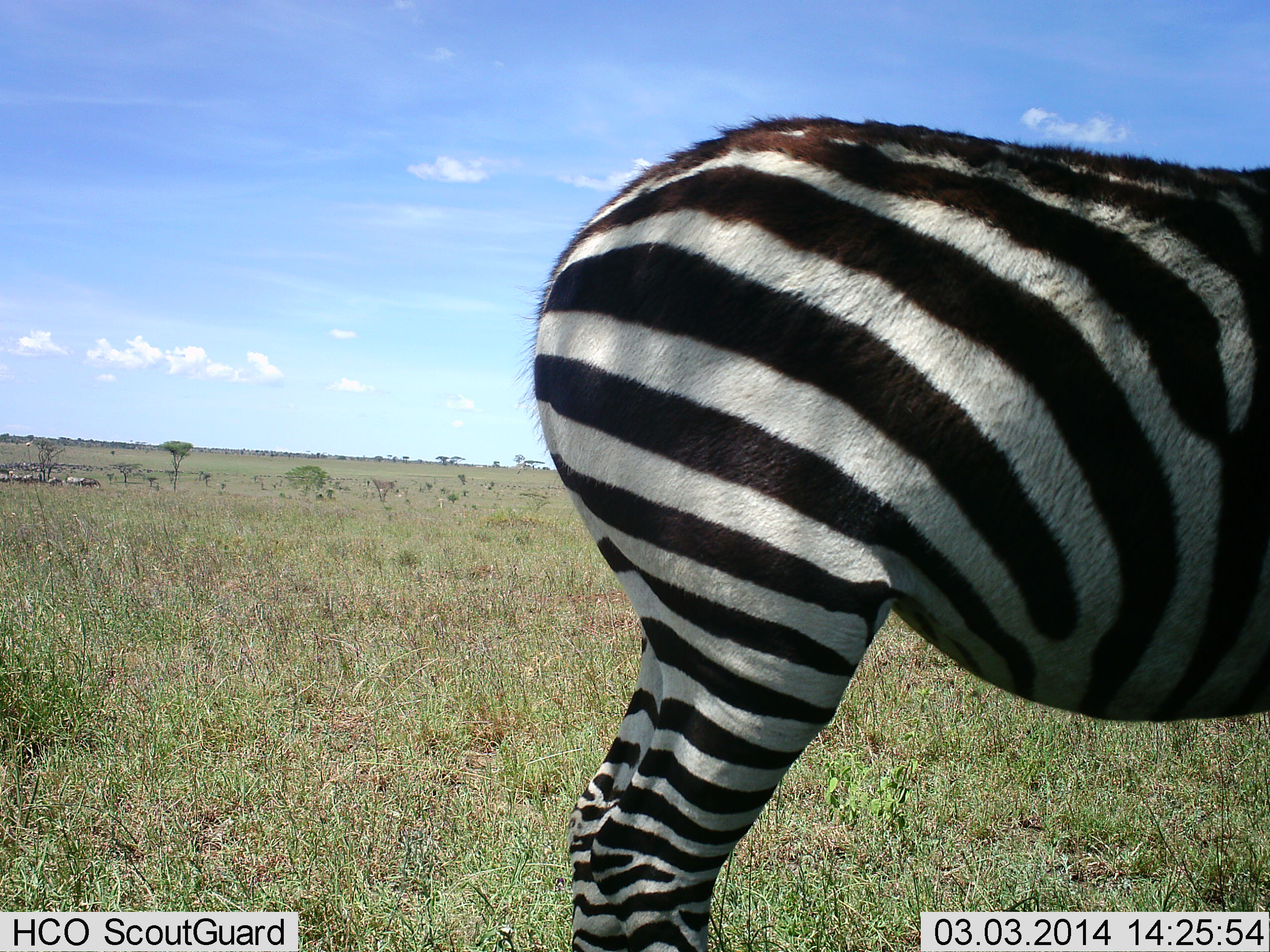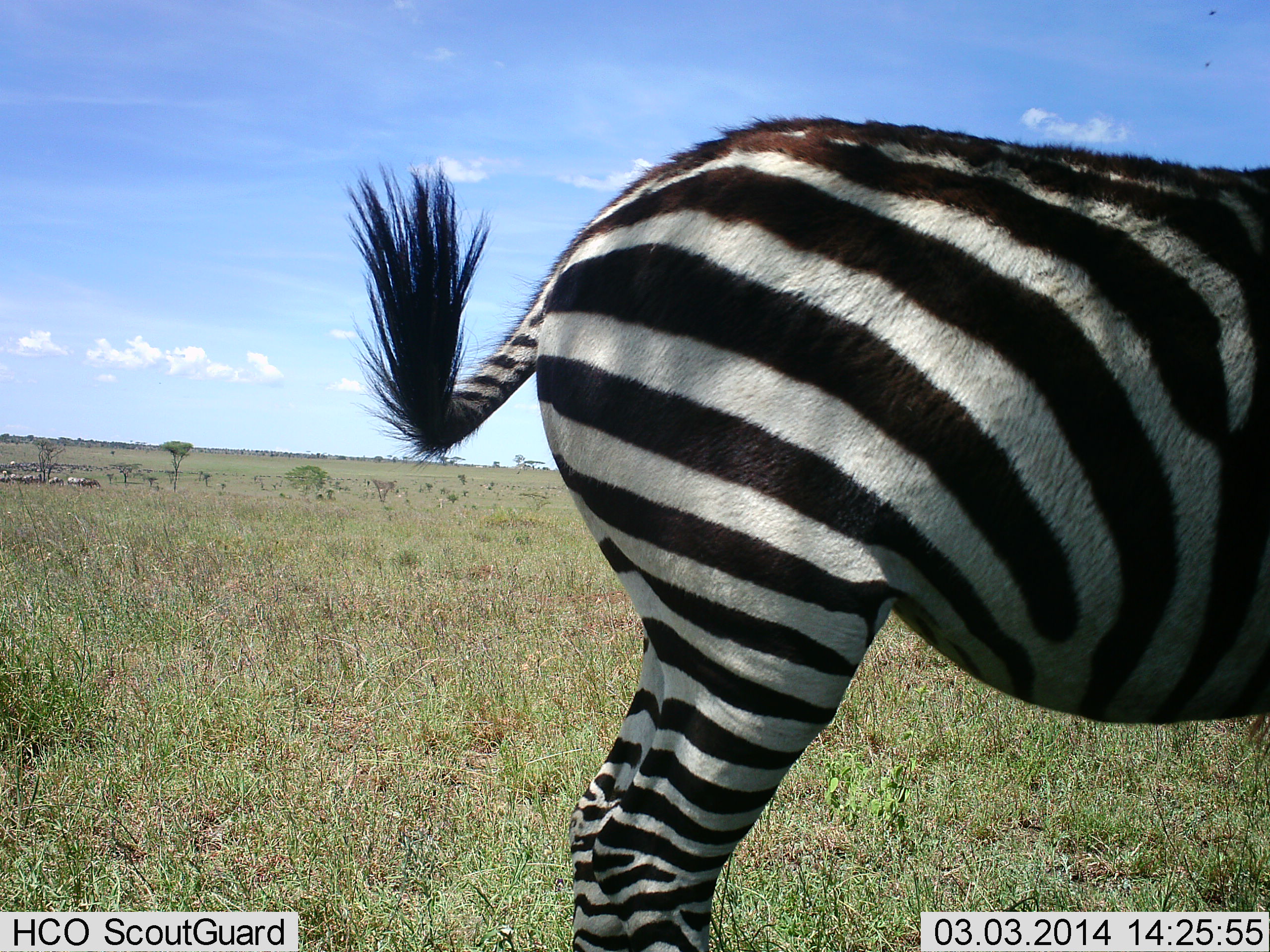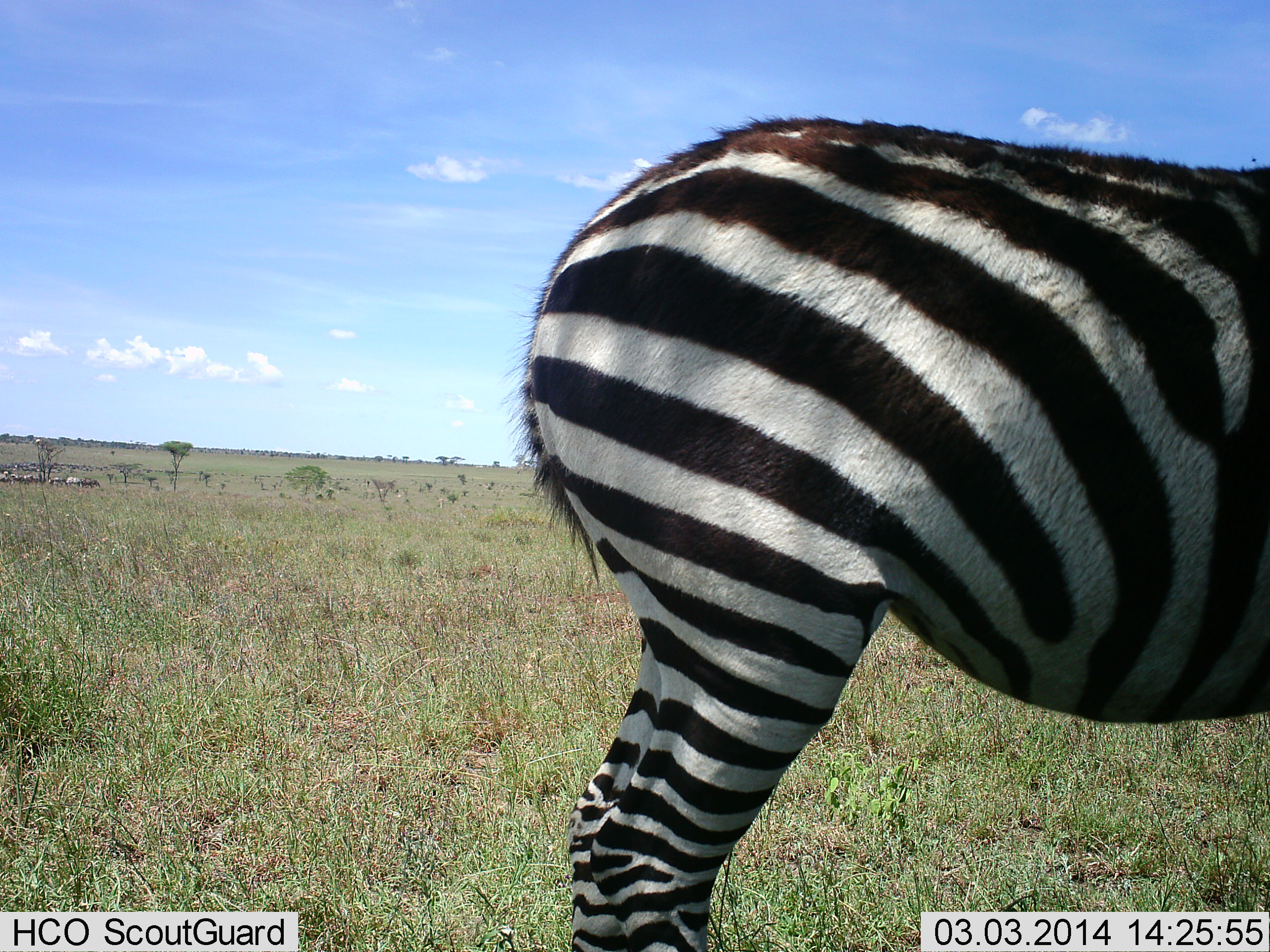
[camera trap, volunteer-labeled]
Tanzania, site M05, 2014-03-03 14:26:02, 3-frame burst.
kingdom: Animalia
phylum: Chordata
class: Mammalia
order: Perissodactyla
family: Equidae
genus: Equus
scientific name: Equus quagga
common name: plains zebra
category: zebra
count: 1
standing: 97%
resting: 6%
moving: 0%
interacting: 2%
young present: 0%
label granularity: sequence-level